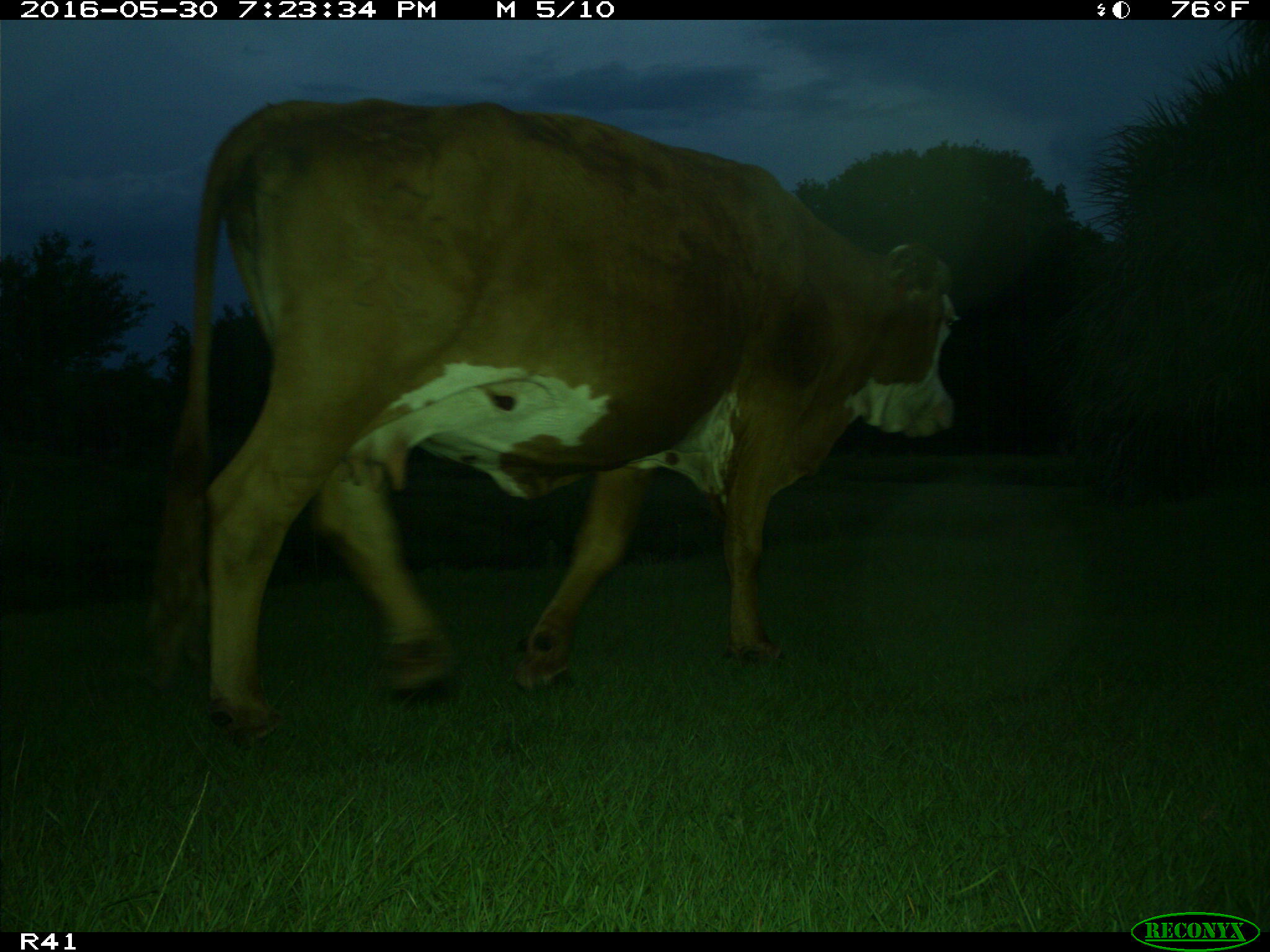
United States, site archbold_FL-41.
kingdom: Animalia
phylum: Chordata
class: Mammalia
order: Artiodactyla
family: Bovidae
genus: Bos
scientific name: Bos taurus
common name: domestic cow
Bos taurus (domestic cow).